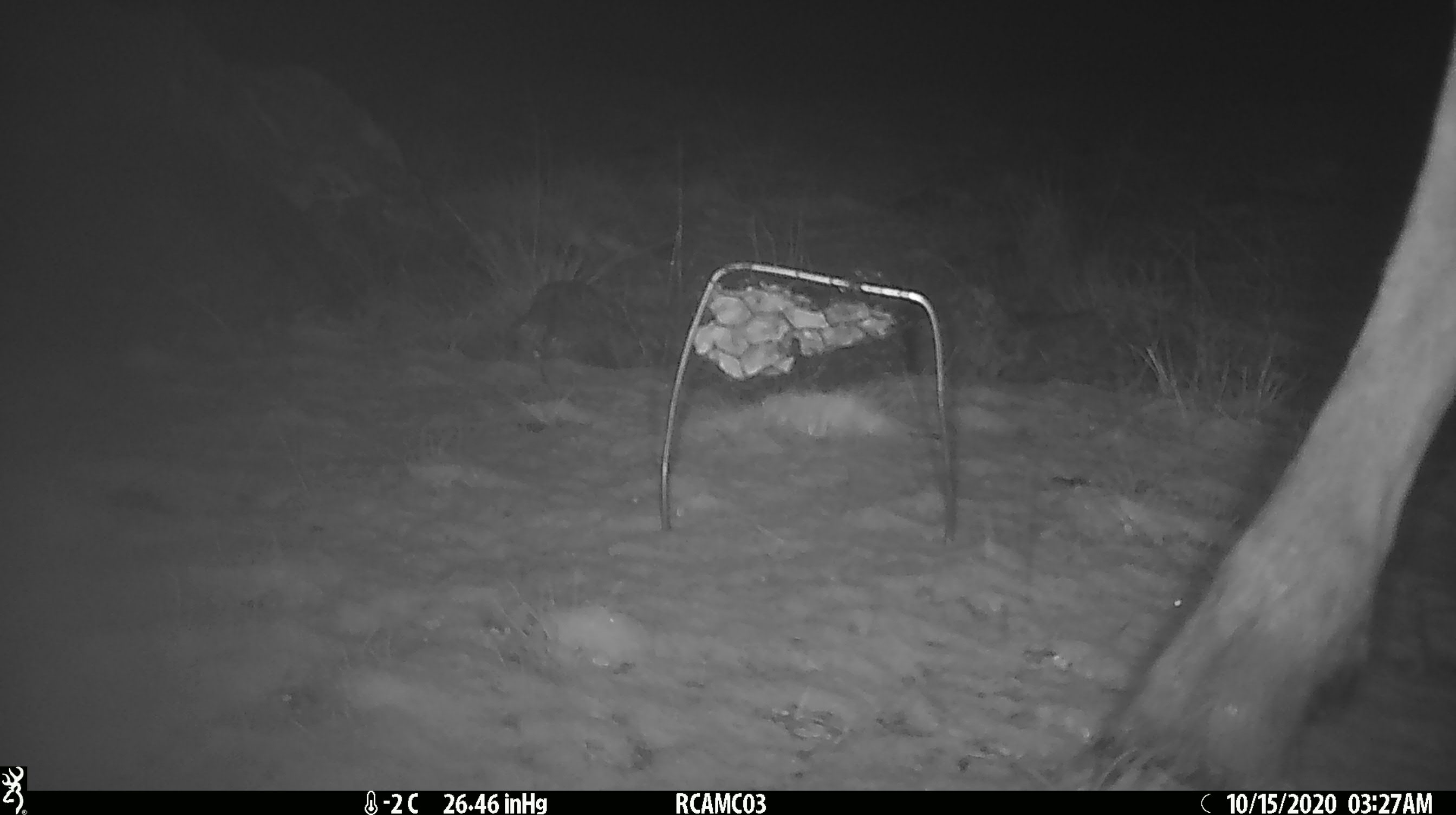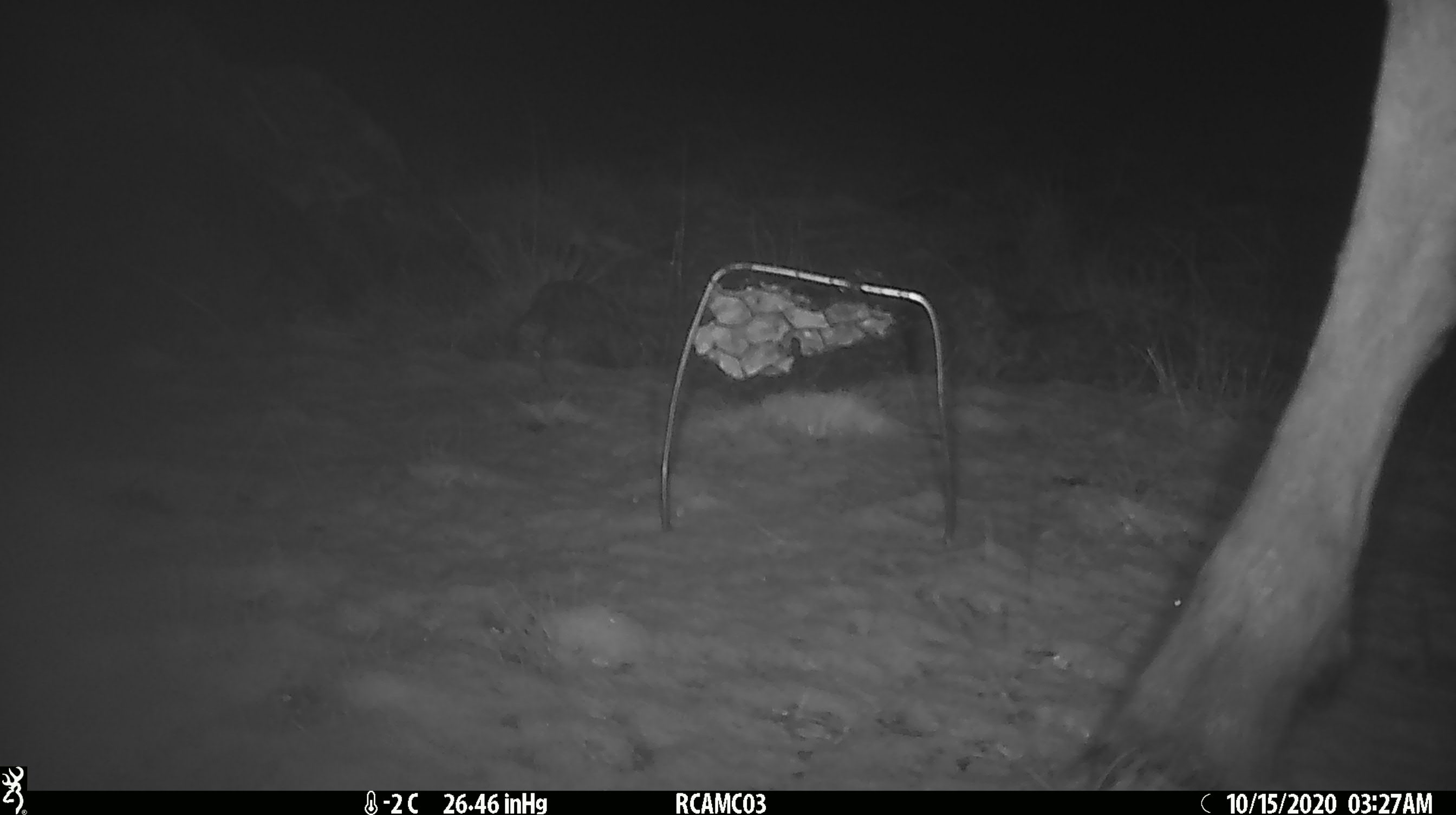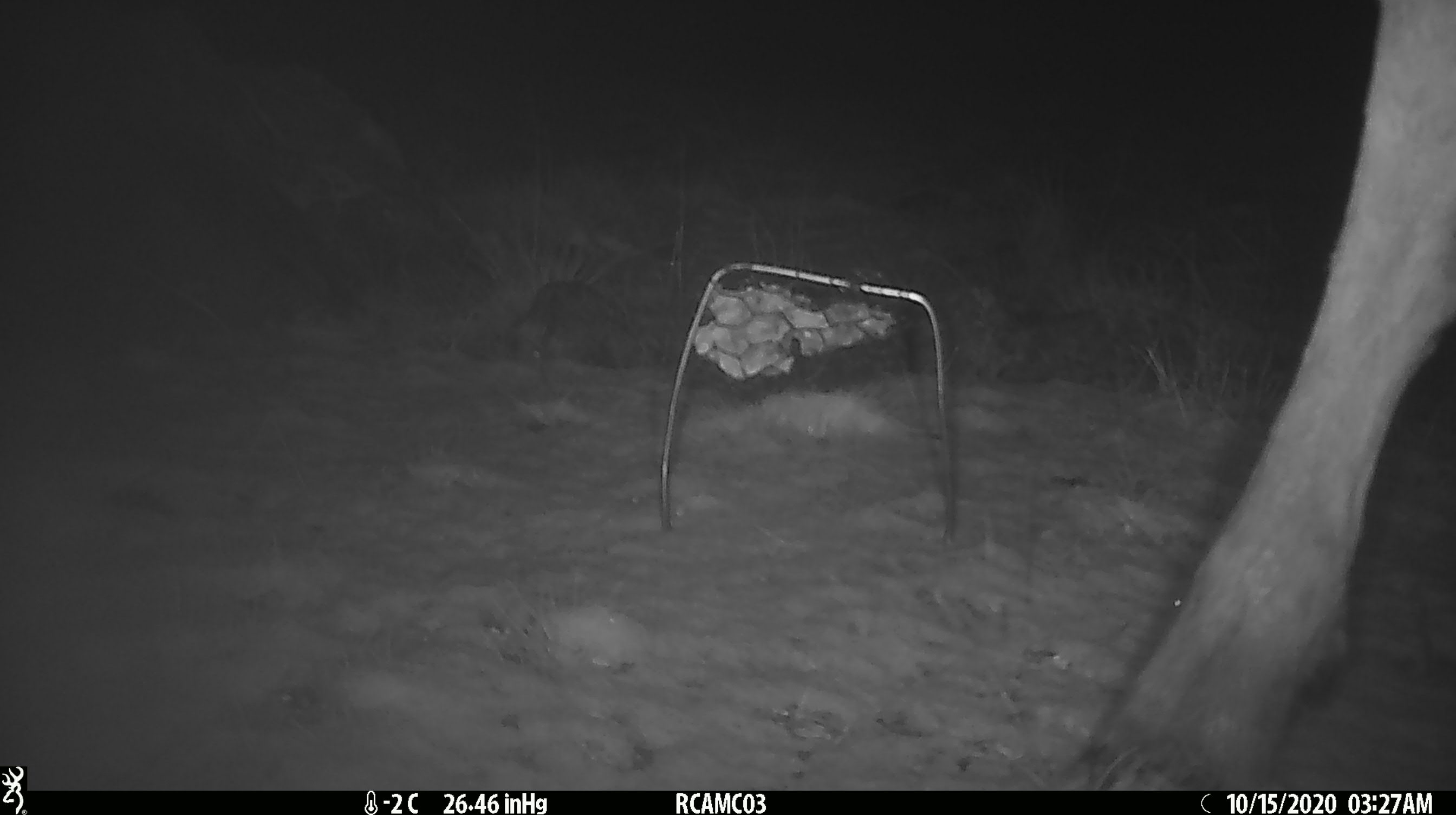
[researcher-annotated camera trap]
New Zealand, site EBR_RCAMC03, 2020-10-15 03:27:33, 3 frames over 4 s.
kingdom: Animalia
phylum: Chordata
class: Mammalia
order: Artiodactyla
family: Cervidae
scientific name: Cervidae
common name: deer